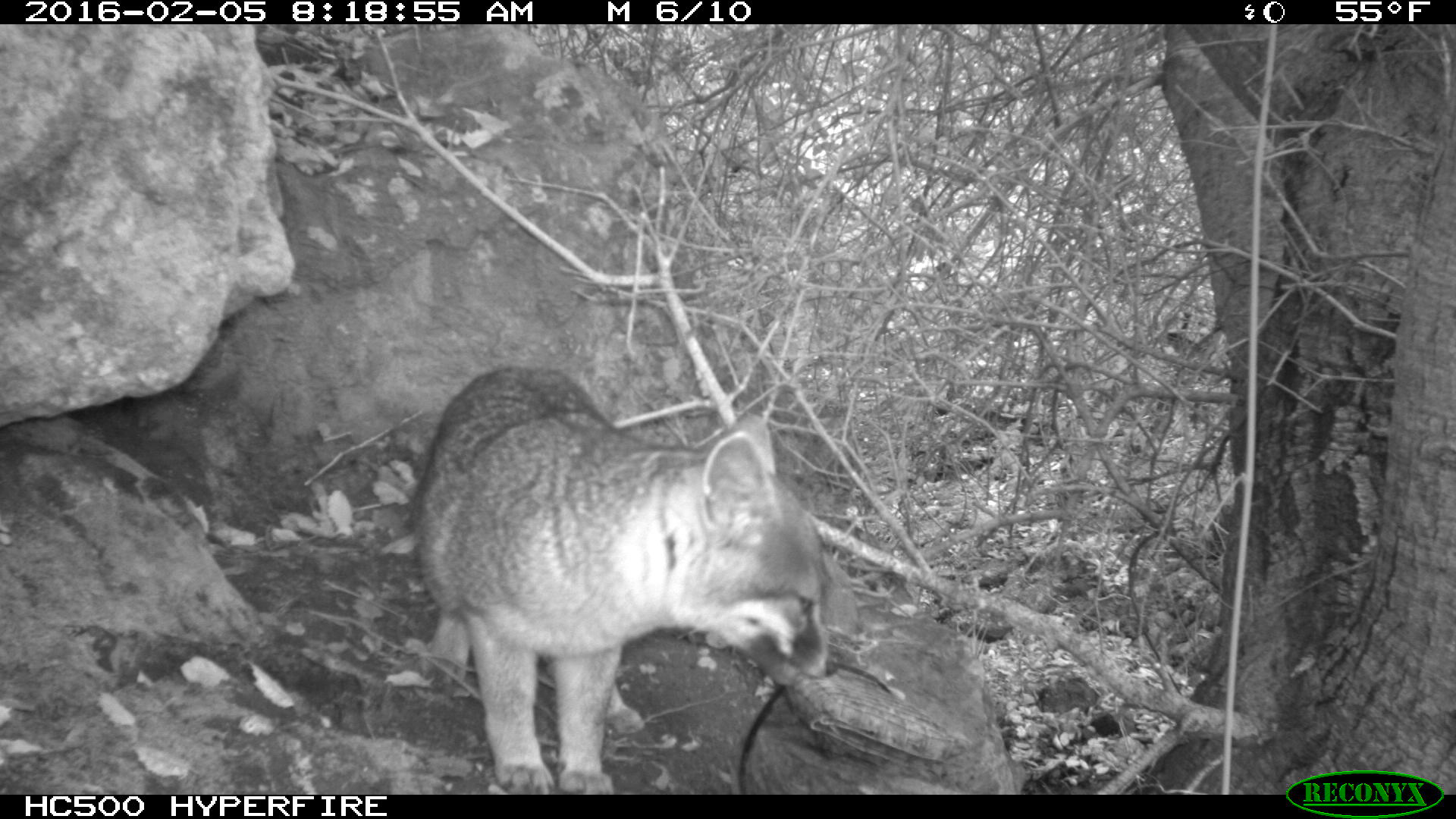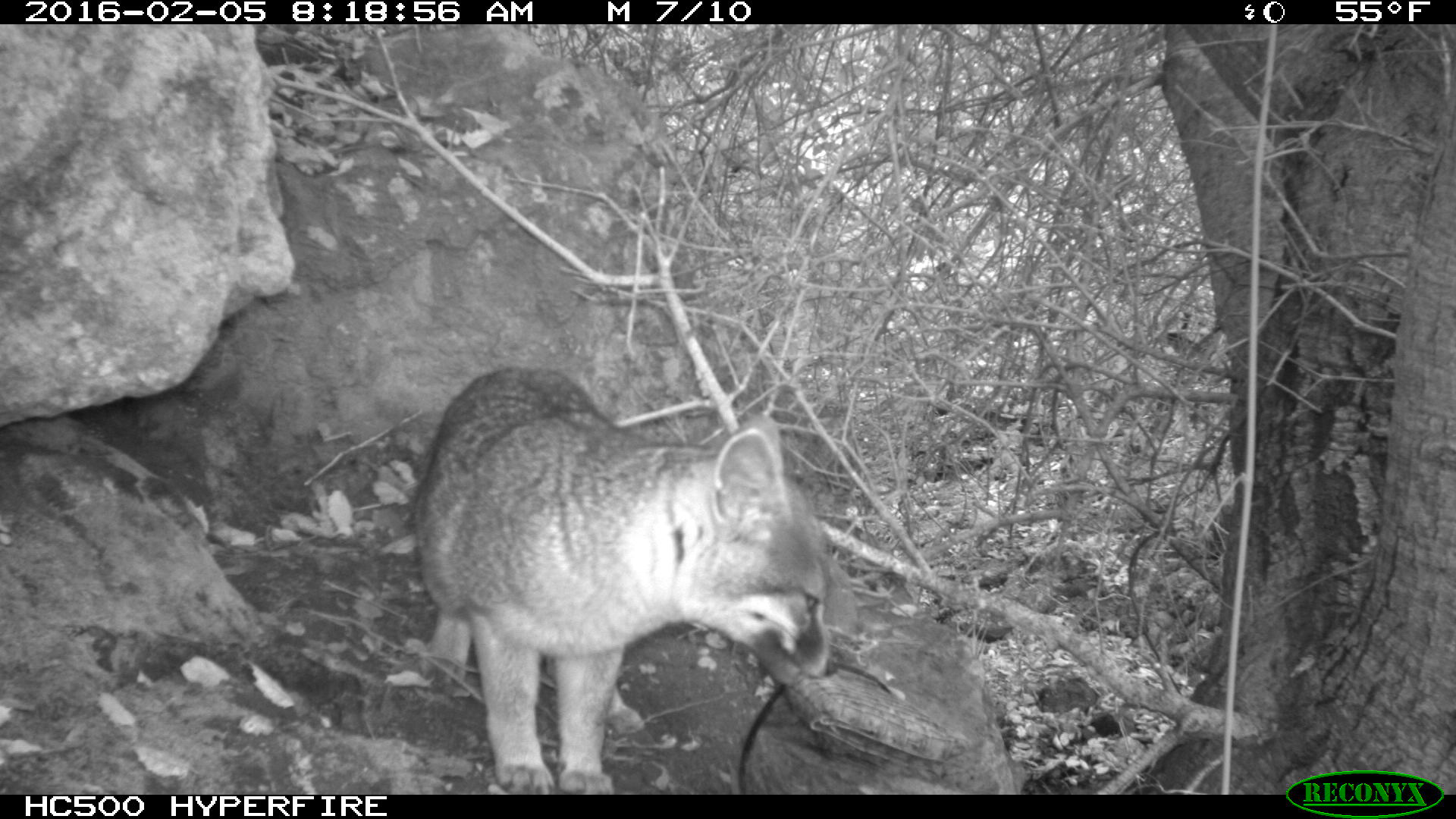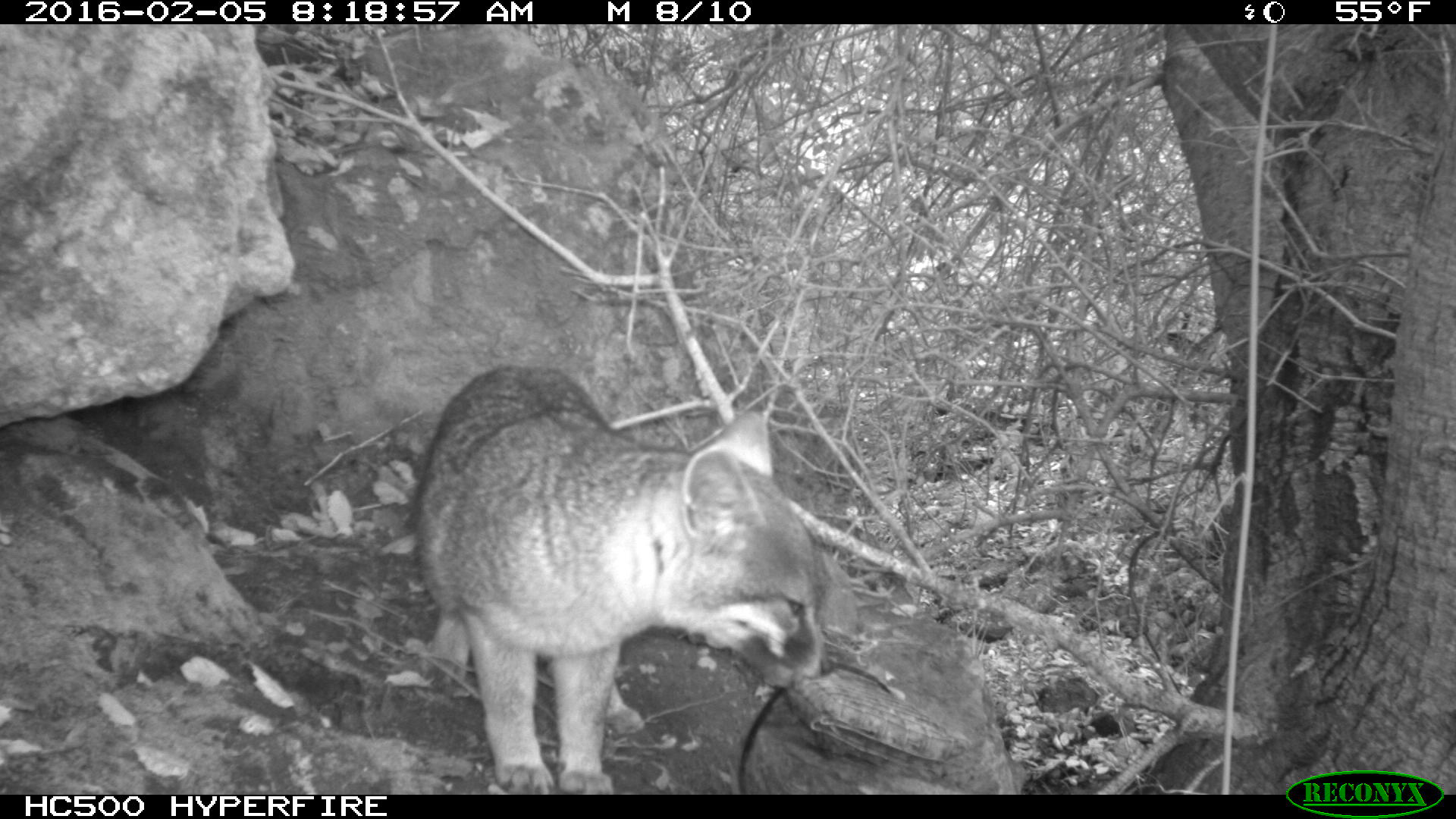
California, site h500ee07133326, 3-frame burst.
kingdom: Animalia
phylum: Chordata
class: Mammalia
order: Carnivora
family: Canidae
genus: Urocyon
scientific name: Urocyon littoralis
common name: island fox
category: fox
Fox (island fox) (Urocyon littoralis).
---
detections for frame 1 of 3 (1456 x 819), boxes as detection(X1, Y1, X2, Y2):
fox: detection(410, 369, 837, 794)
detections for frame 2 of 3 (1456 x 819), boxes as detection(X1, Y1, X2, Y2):
fox: detection(410, 363, 839, 793)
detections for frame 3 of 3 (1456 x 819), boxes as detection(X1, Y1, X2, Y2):
fox: detection(410, 366, 832, 794)